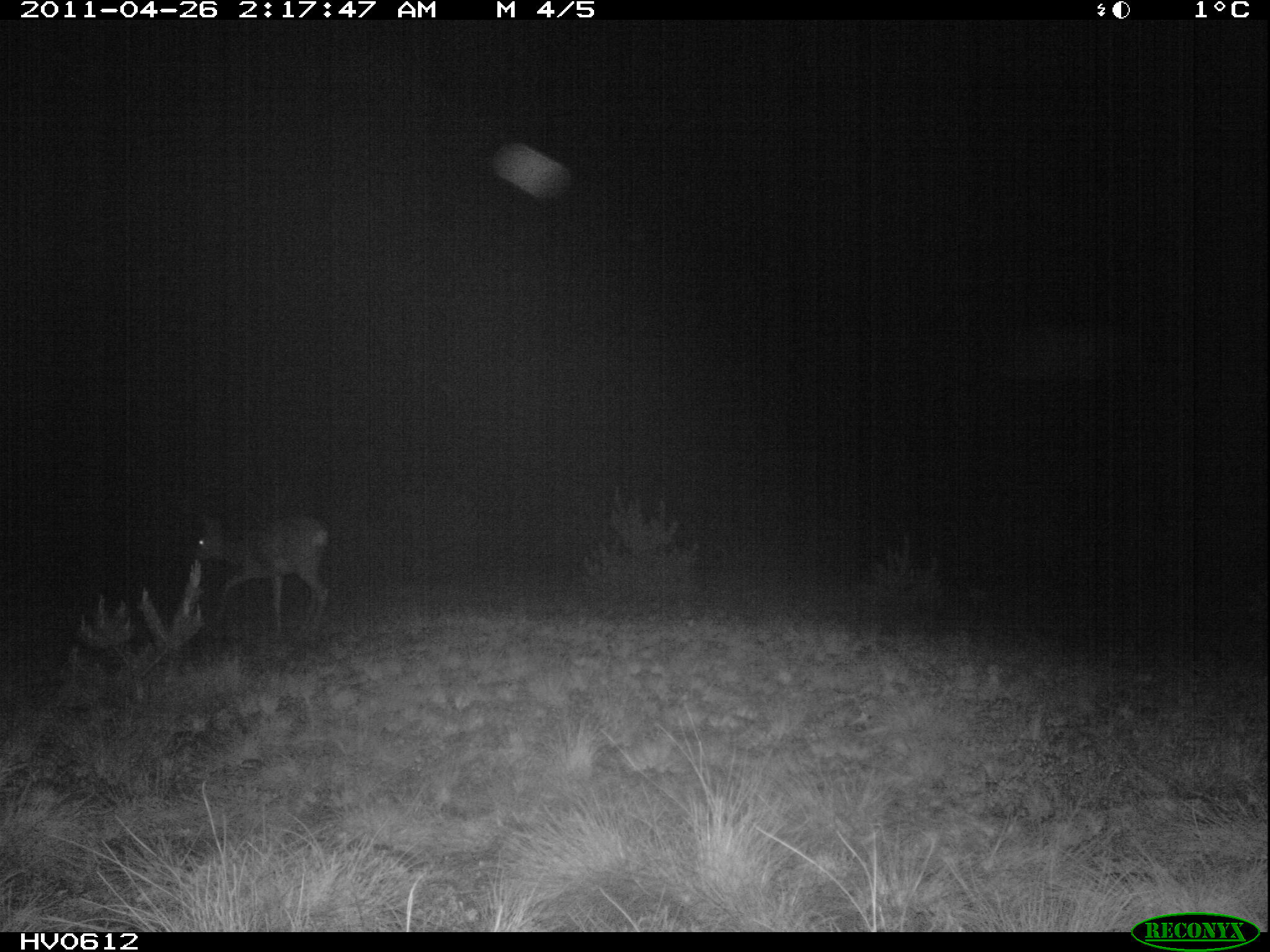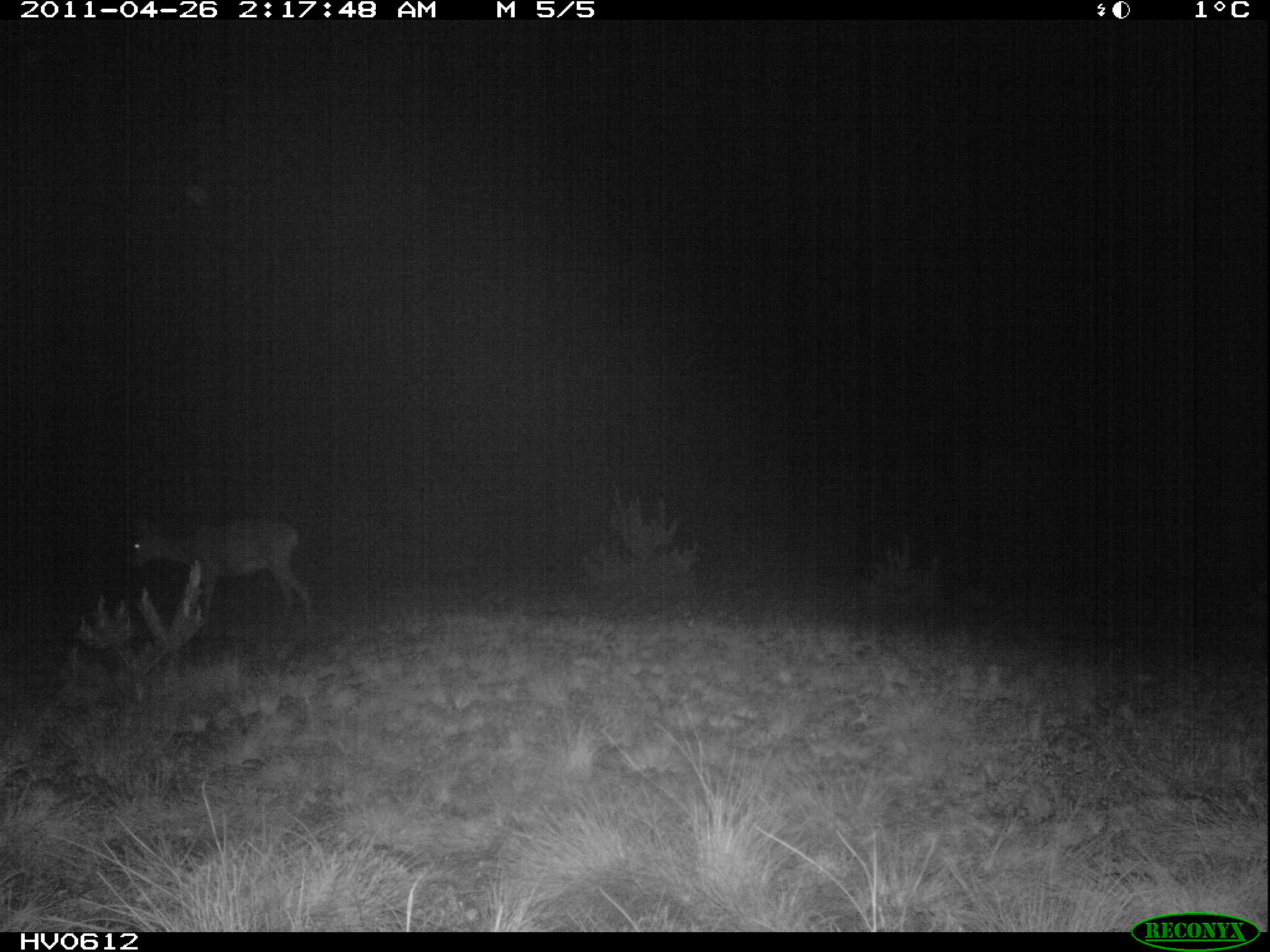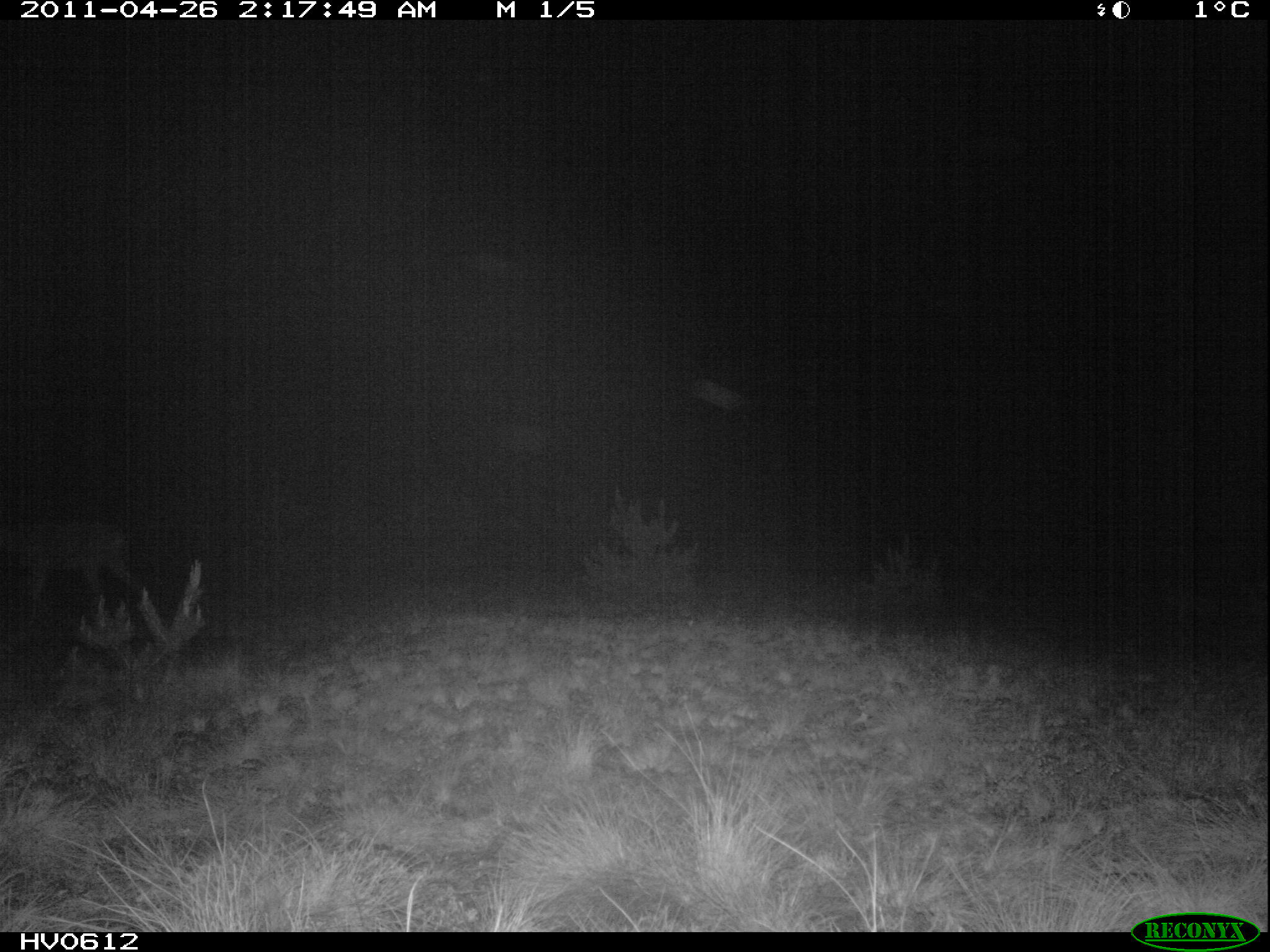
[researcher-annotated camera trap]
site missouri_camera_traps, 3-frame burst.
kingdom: Animalia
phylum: Chordata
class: Mammalia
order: Artiodactyla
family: Cervidae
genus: Capreolus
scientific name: Capreolus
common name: roe deer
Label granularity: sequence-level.